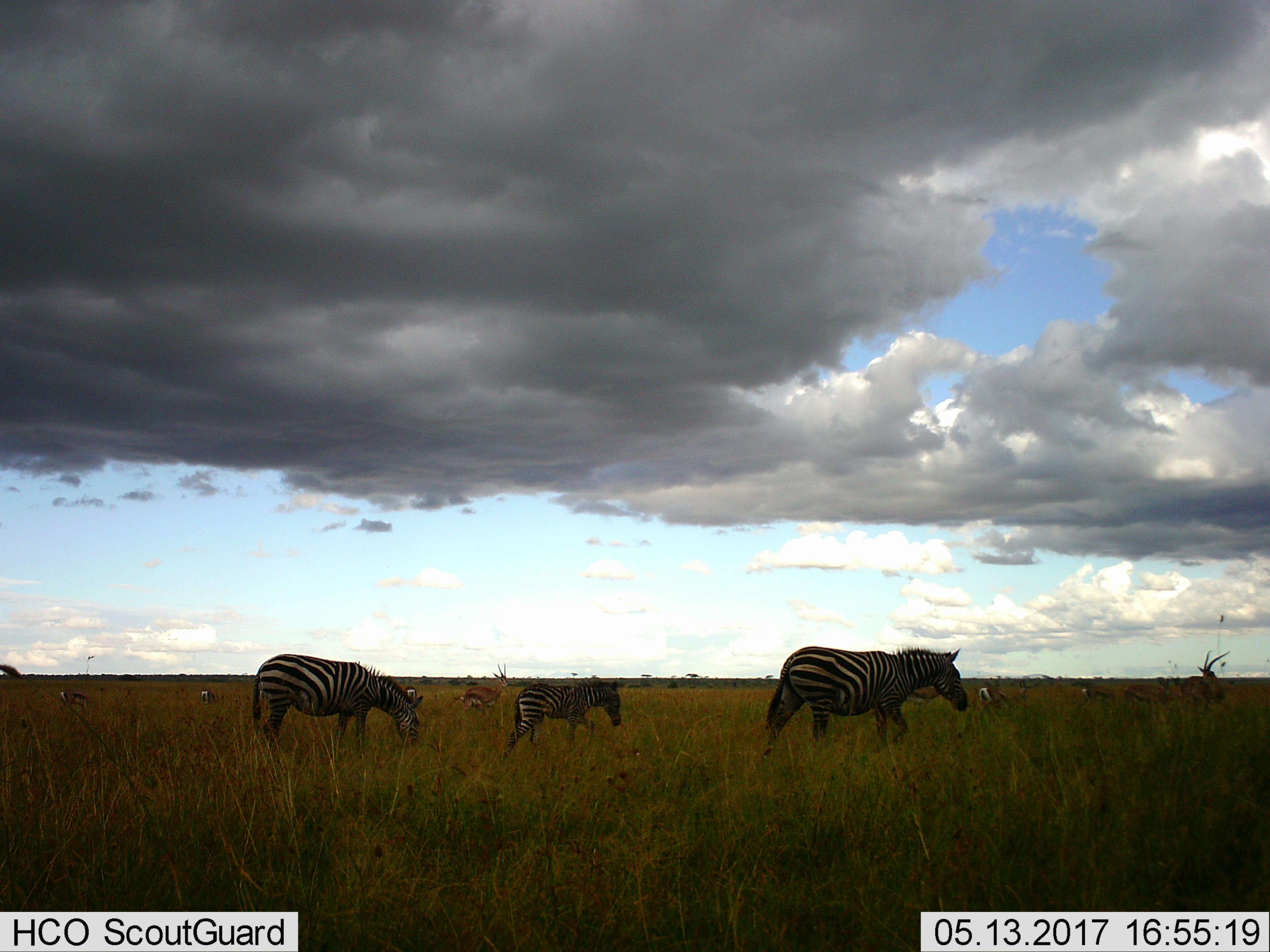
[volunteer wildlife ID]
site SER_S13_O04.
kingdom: Animalia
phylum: Chordata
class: Mammalia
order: Artiodactyla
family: Bovidae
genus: Nanger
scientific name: Nanger granti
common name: grant's gazelle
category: gazellegrants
Gazellegrants (grant's gazelle) (Nanger granti), count 4. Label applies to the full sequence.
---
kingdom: Animalia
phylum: Chordata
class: Mammalia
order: Perissodactyla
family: Equidae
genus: Equus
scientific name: Equus quagga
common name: plains zebra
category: zebraplains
Zebraplains (plains zebra) (Equus quagga), count 3. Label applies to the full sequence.